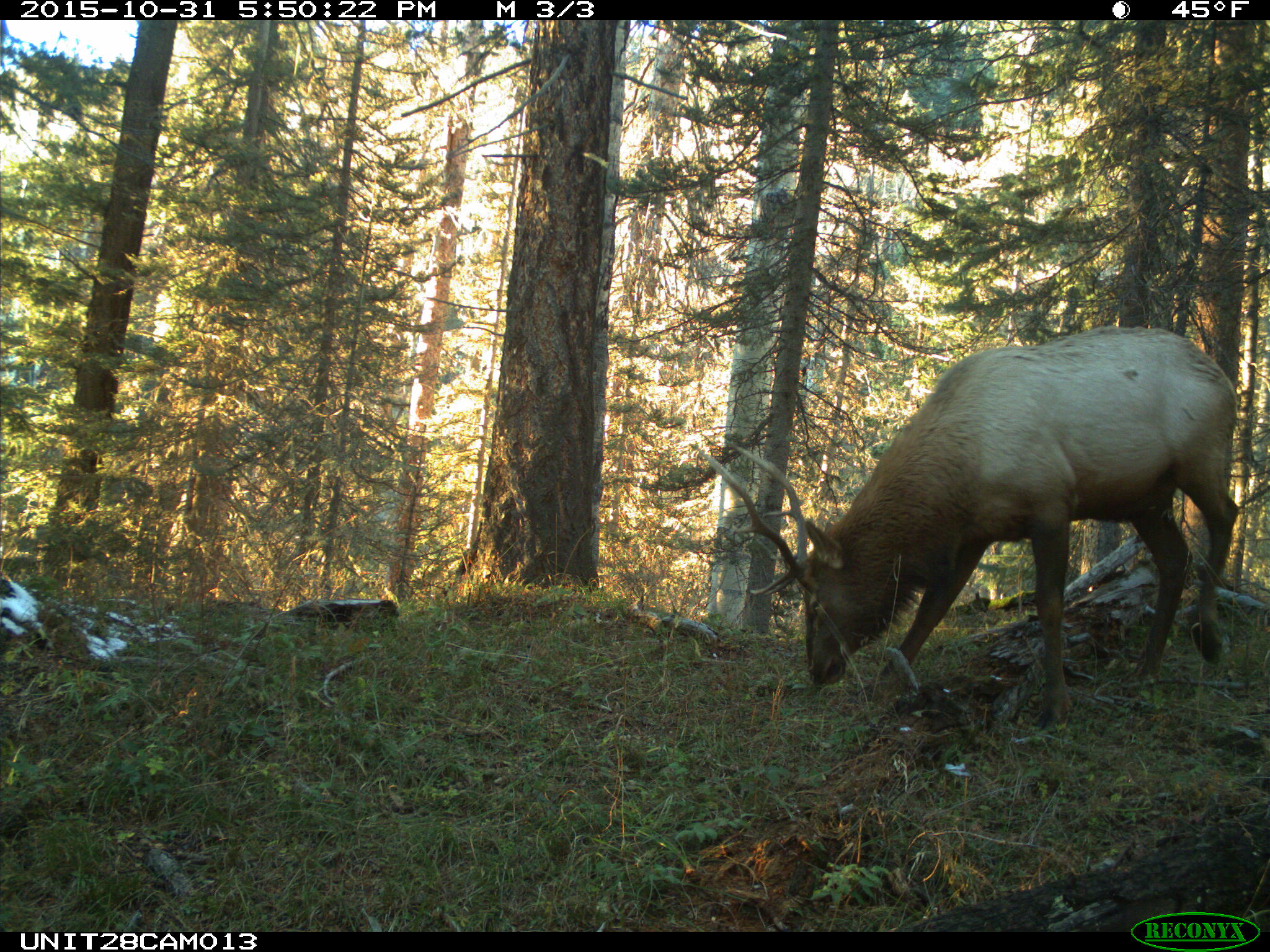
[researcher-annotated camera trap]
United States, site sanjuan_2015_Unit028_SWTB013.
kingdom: Animalia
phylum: Chordata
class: Mammalia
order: Artiodactyla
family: Cervidae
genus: Cervus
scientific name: Cervus elaphus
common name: red deer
Cervus elaphus (red deer).